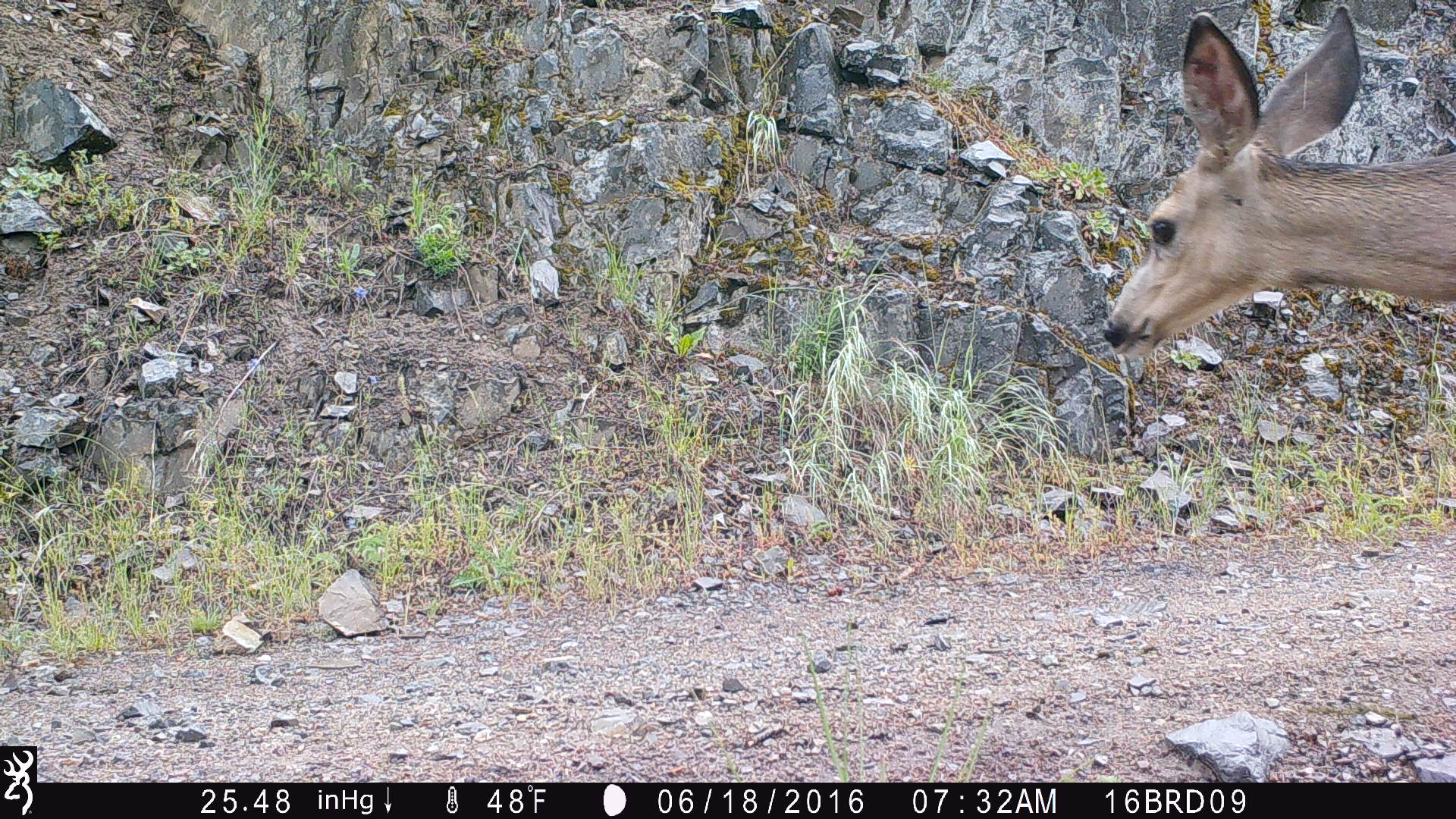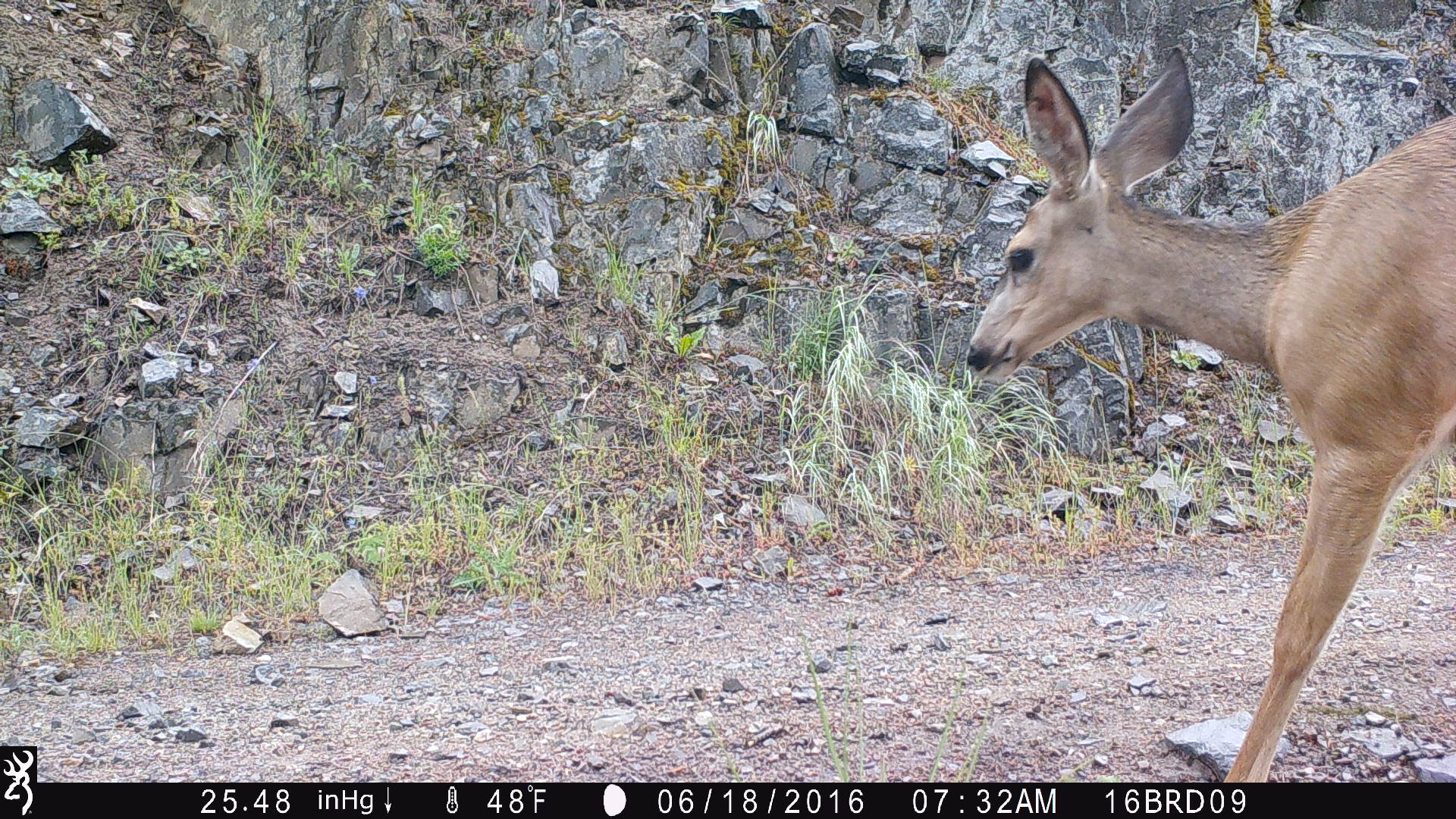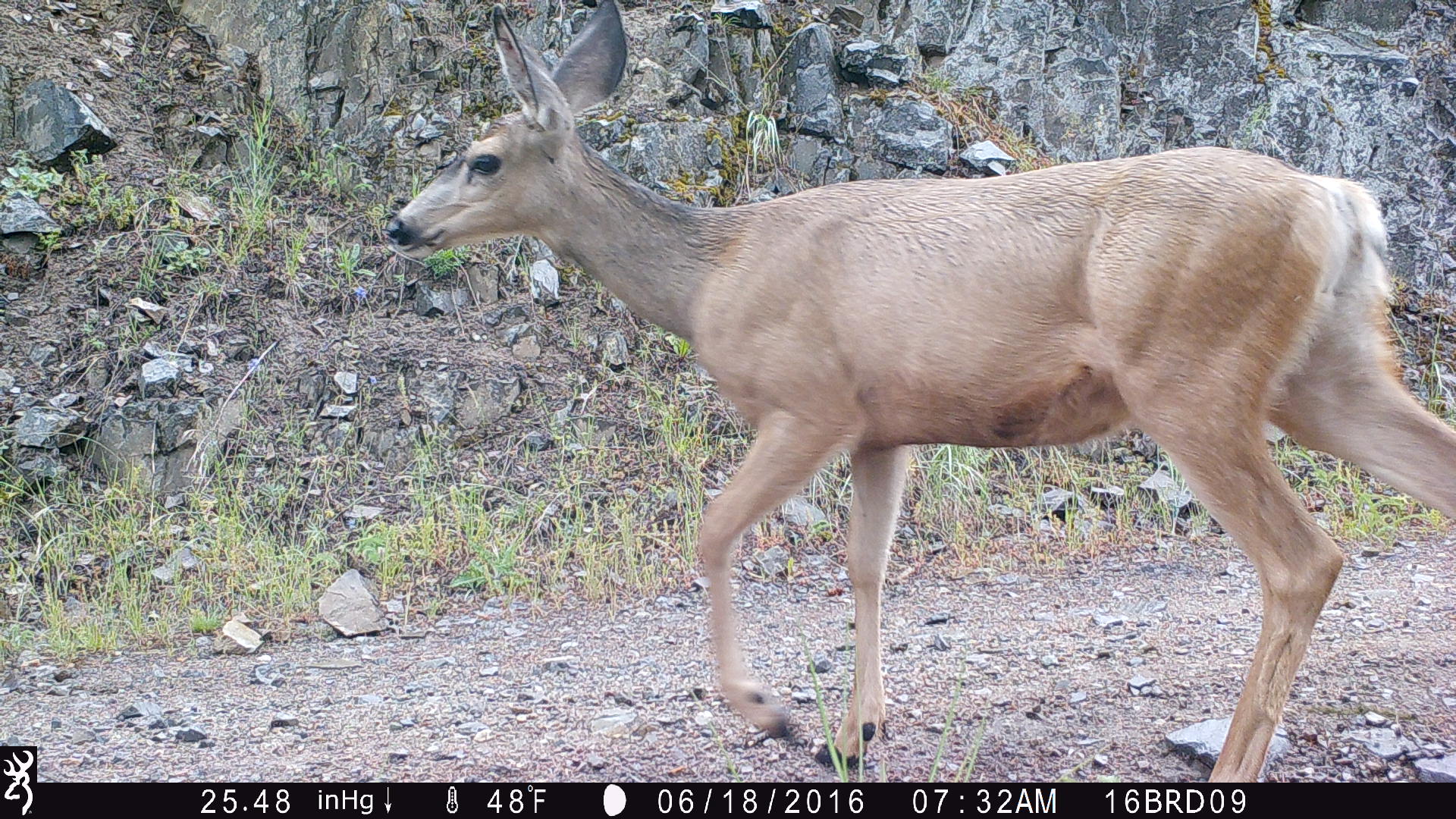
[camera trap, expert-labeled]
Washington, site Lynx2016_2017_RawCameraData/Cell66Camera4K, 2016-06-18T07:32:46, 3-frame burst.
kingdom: Animalia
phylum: Chordata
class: Mammalia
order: Artiodactyla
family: Cervidae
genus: Odocoileus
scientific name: Odocoileus hemionus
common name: mule deer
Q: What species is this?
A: Odocoileus hemionus (mule deer).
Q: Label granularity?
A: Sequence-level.